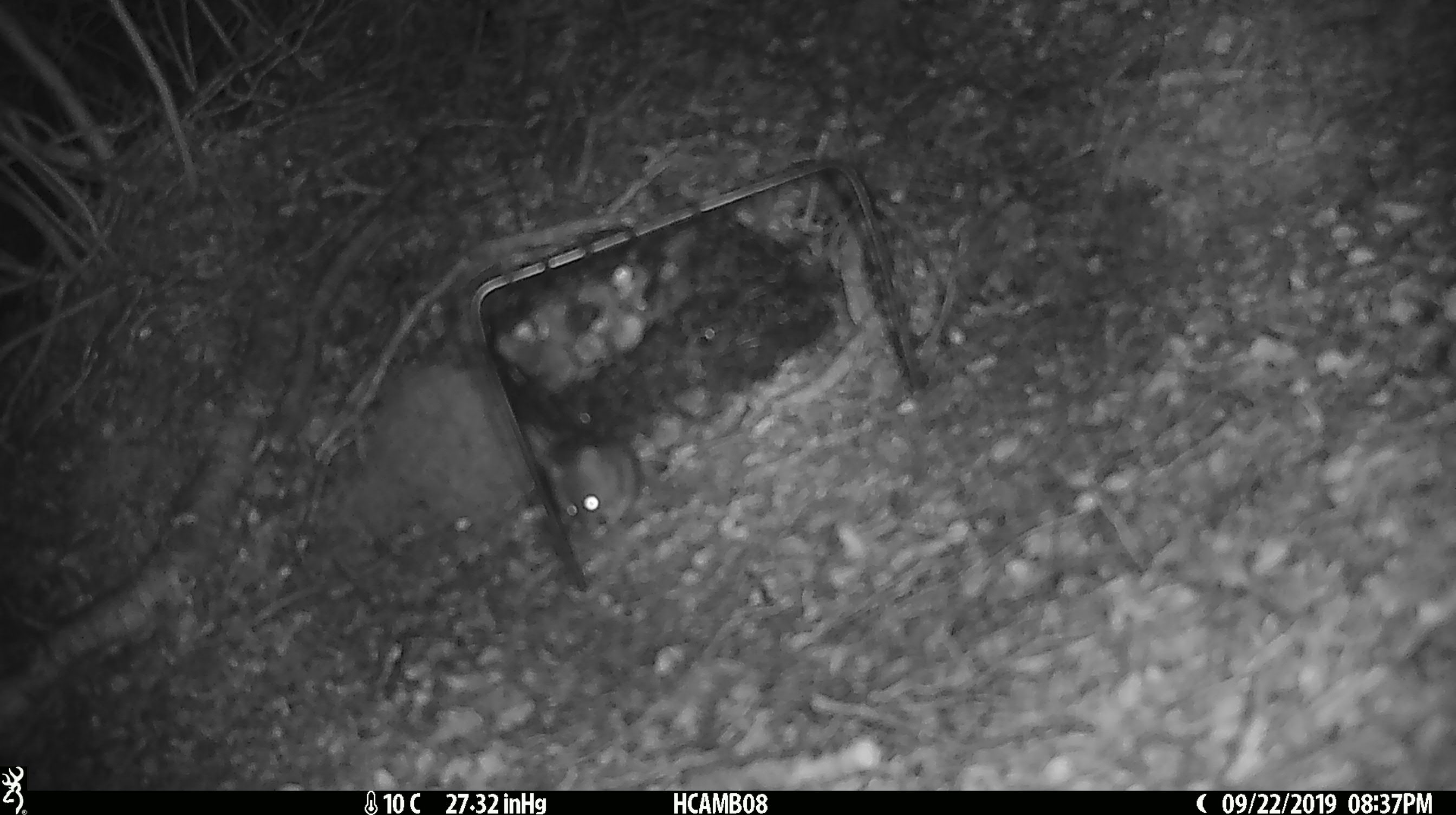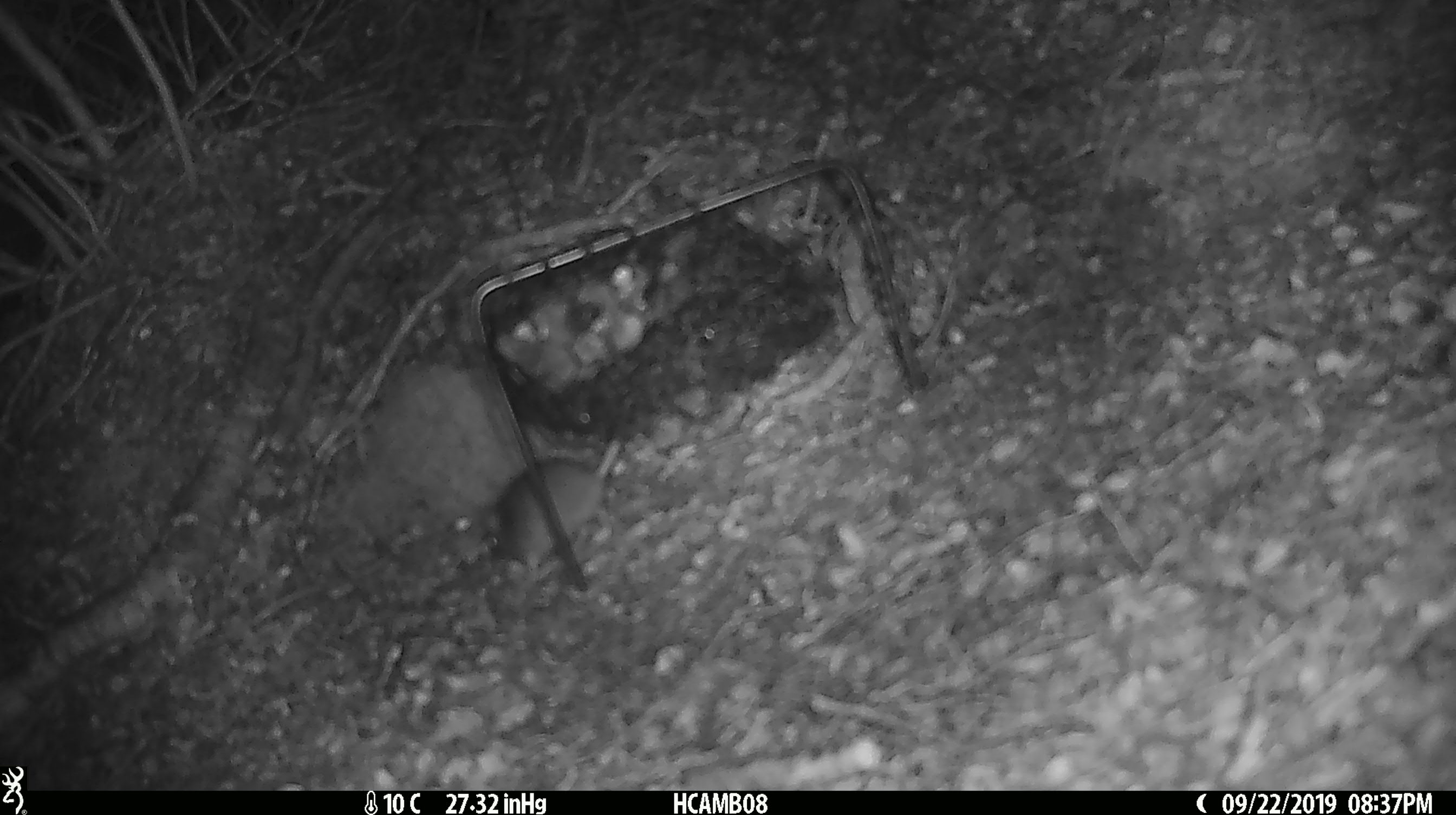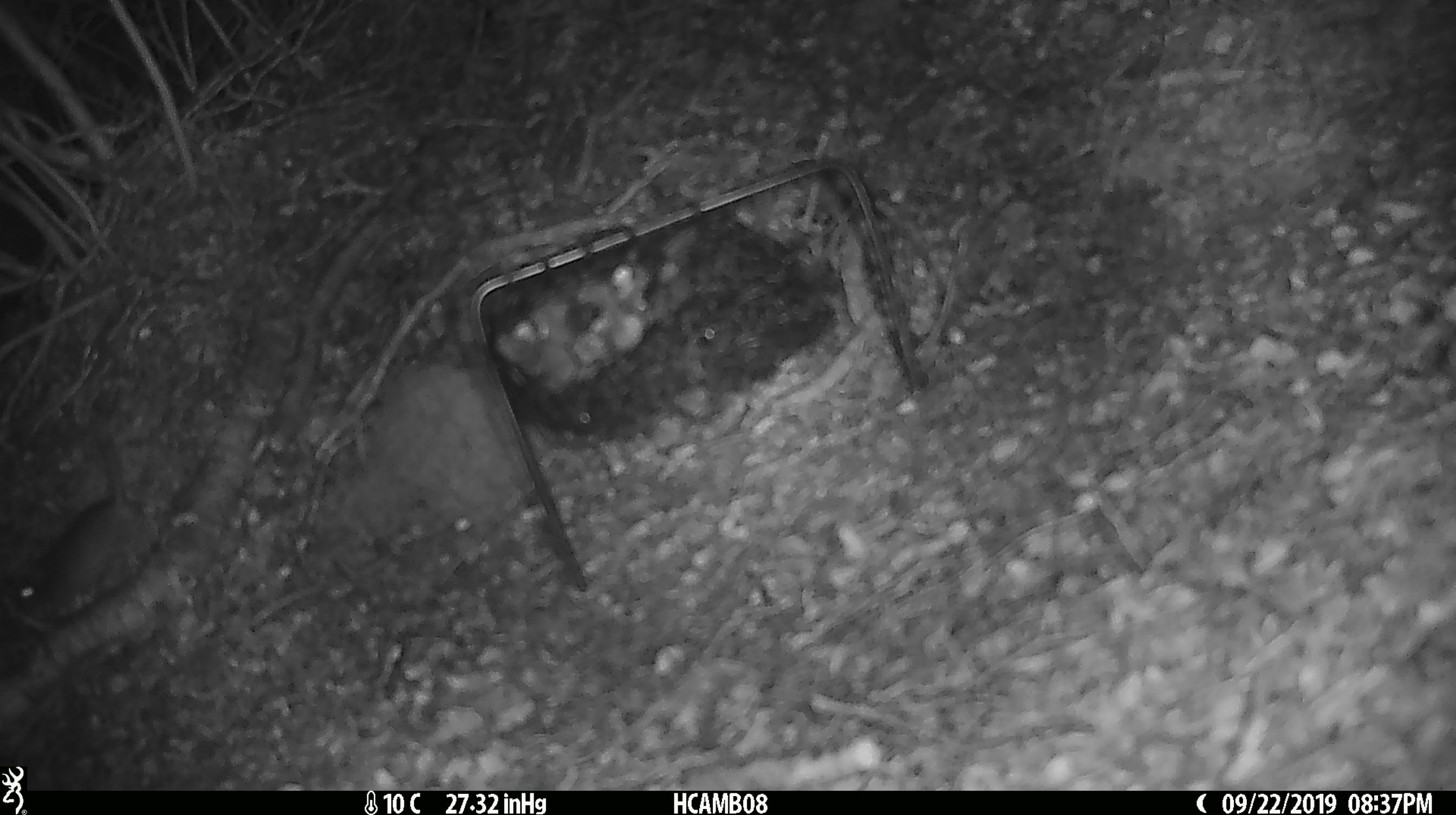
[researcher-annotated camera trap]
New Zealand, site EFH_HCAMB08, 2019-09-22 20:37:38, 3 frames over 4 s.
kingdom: Animalia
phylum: Chordata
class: Mammalia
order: Rodentia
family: Muridae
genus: Mus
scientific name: Mus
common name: mouse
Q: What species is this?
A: Mouse (Mus).